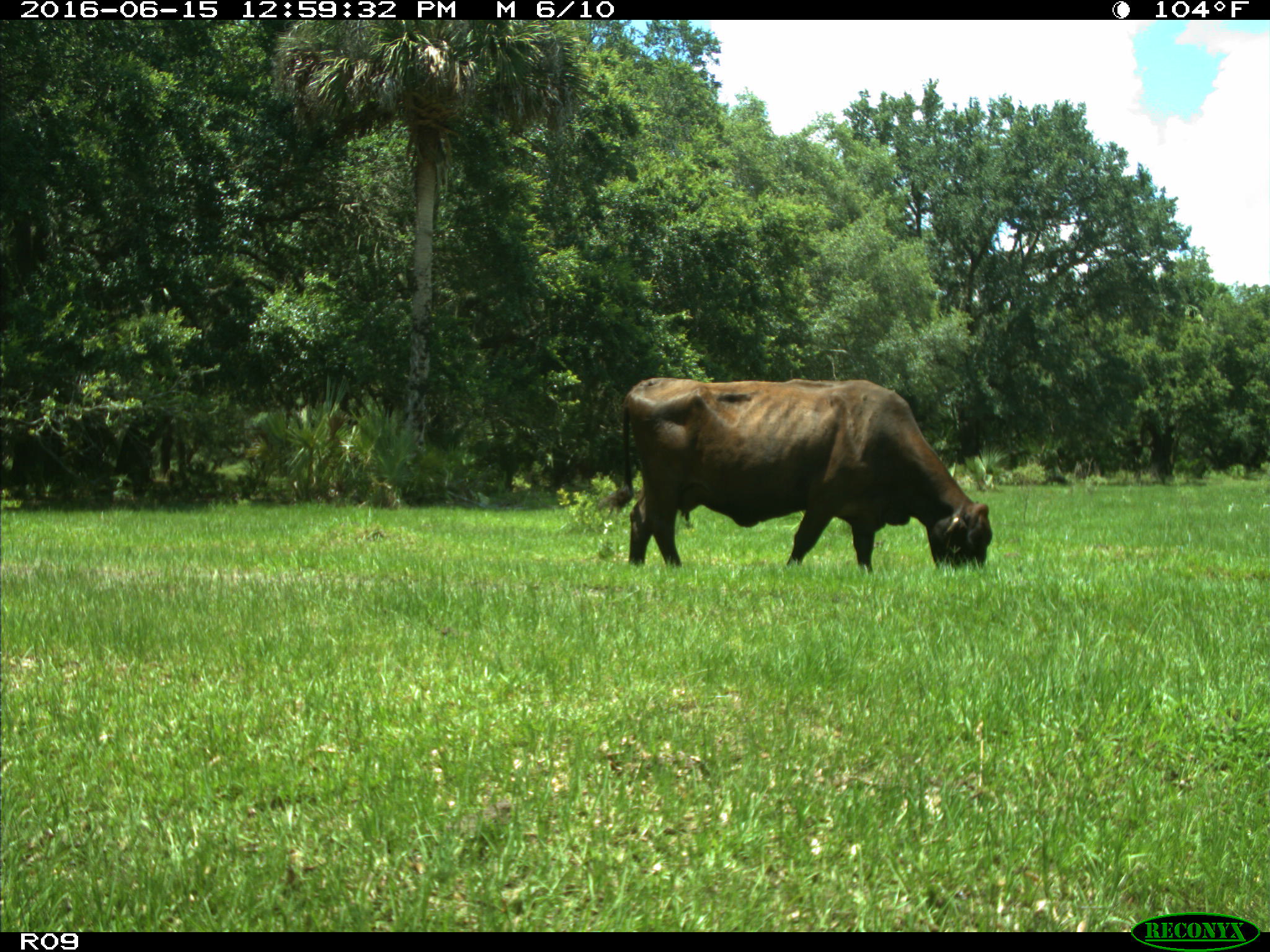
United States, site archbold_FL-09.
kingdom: Animalia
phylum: Chordata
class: Mammalia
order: Artiodactyla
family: Bovidae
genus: Bos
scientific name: Bos taurus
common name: domestic cow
Bos taurus (domestic cow).